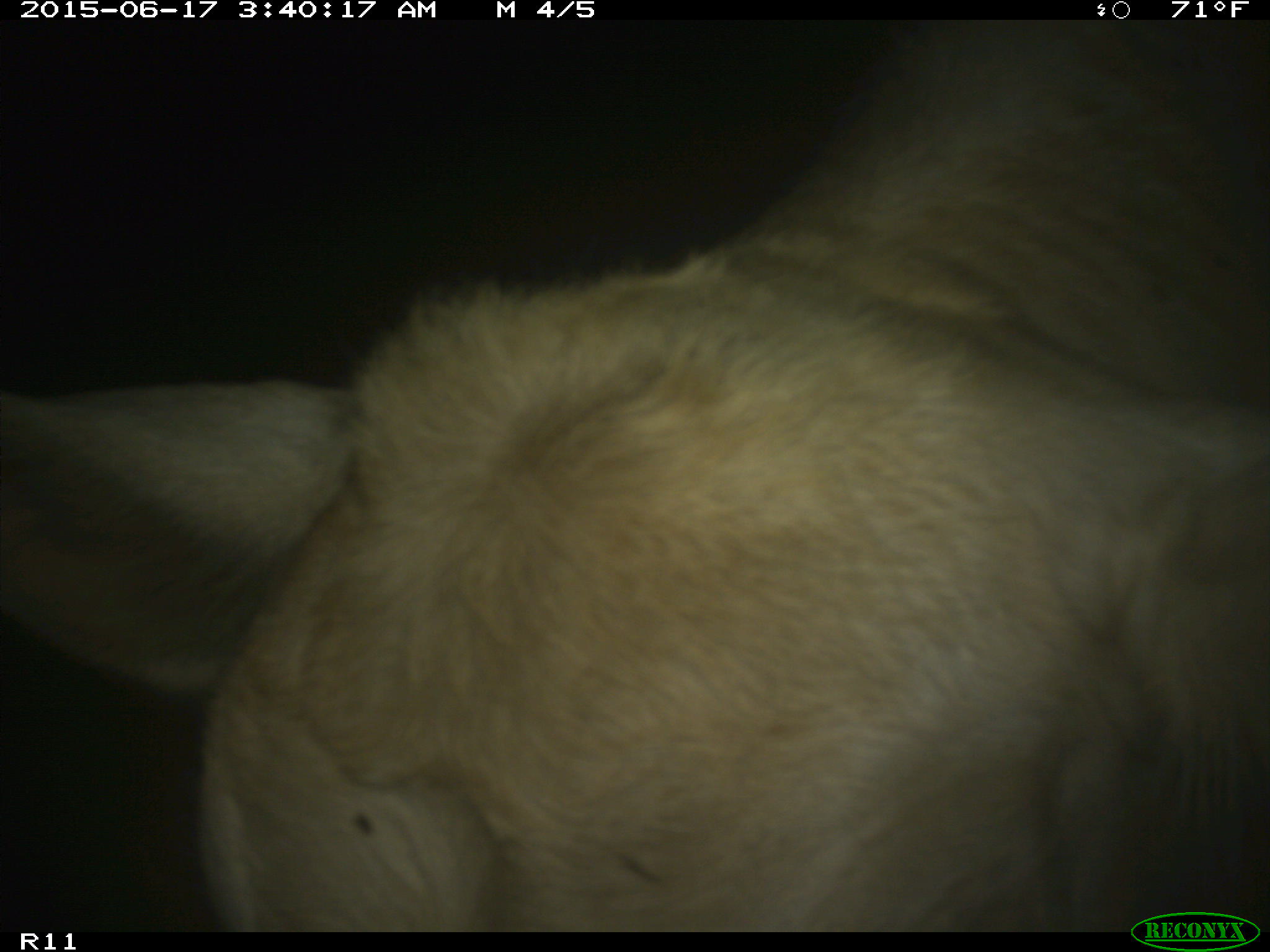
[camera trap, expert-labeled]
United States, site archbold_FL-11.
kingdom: Animalia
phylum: Chordata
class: Mammalia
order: Artiodactyla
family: Bovidae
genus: Bos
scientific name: Bos taurus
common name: domestic cow